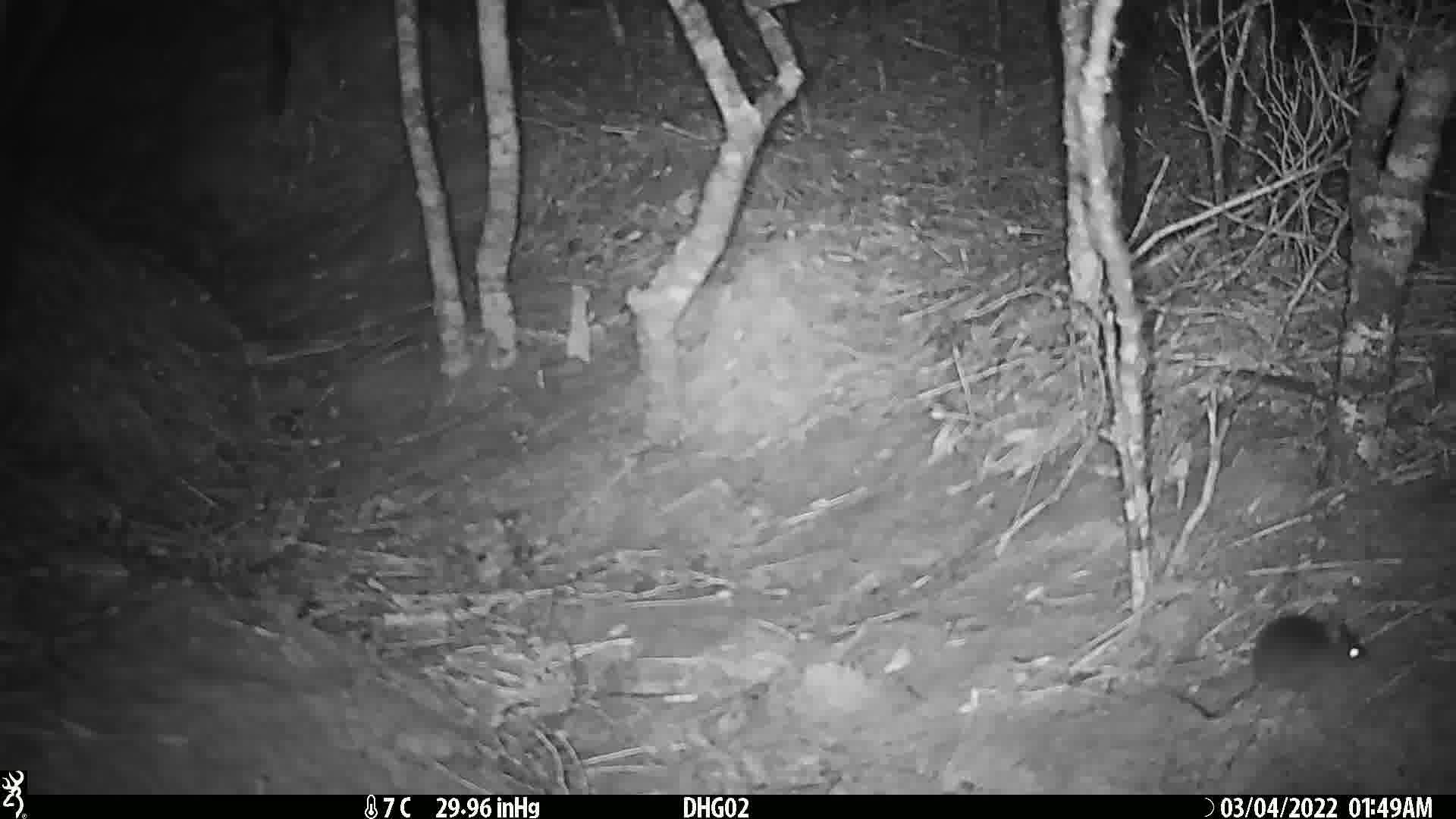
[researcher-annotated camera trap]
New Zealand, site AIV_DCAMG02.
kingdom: Animalia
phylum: Chordata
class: Mammalia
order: Rodentia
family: Muridae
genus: Mus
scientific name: Mus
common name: mouse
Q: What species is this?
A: Mouse (Mus).